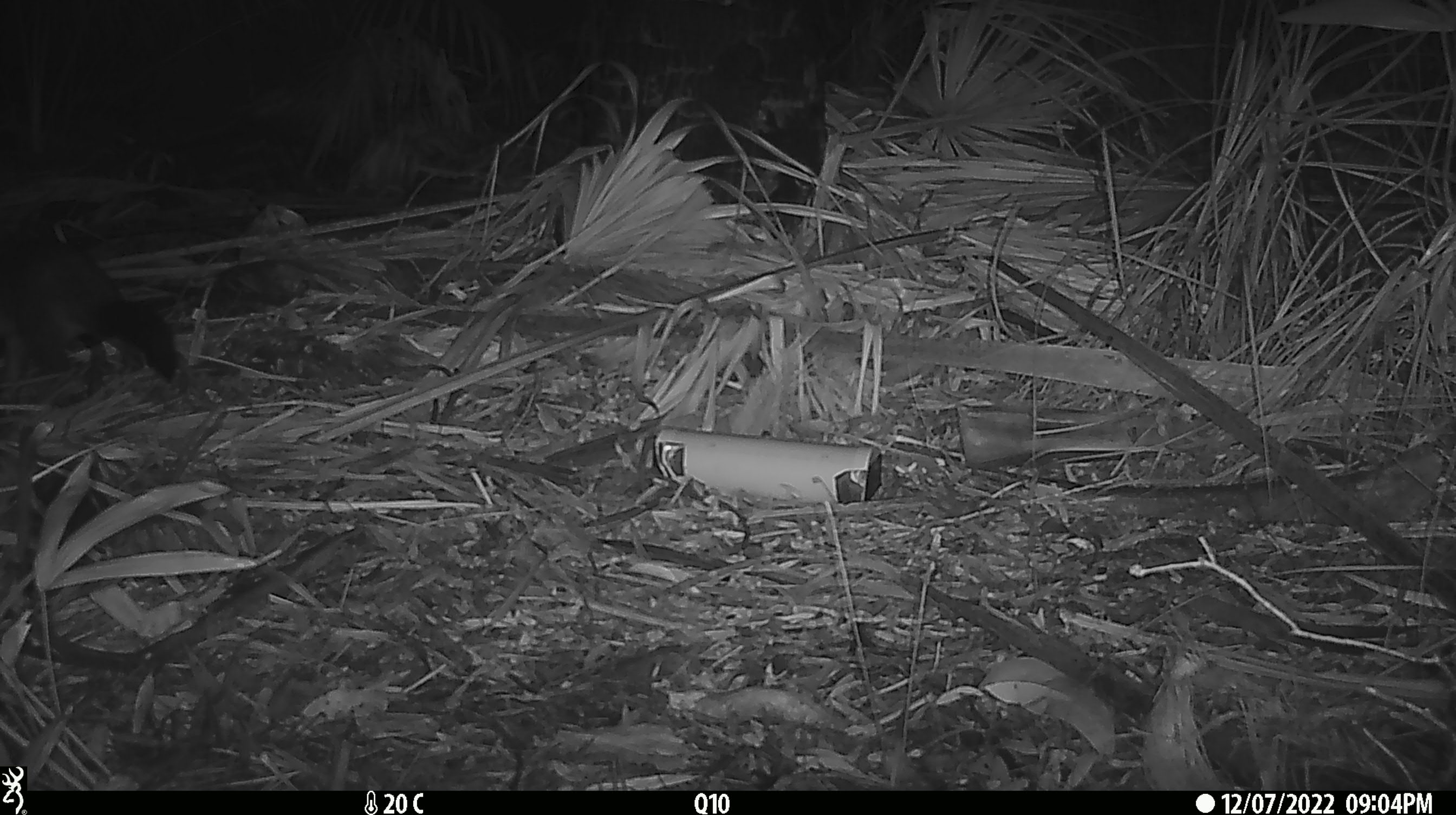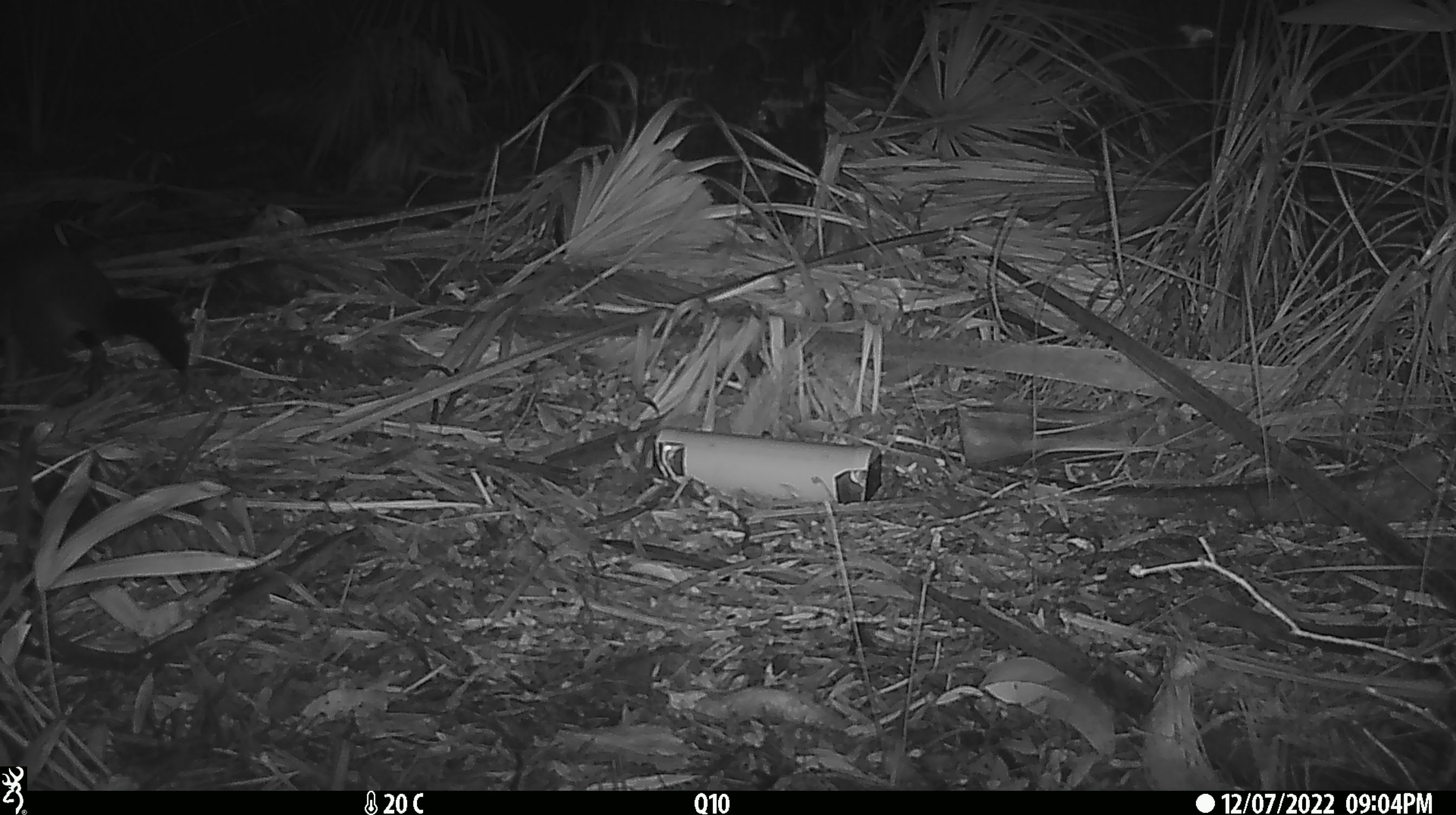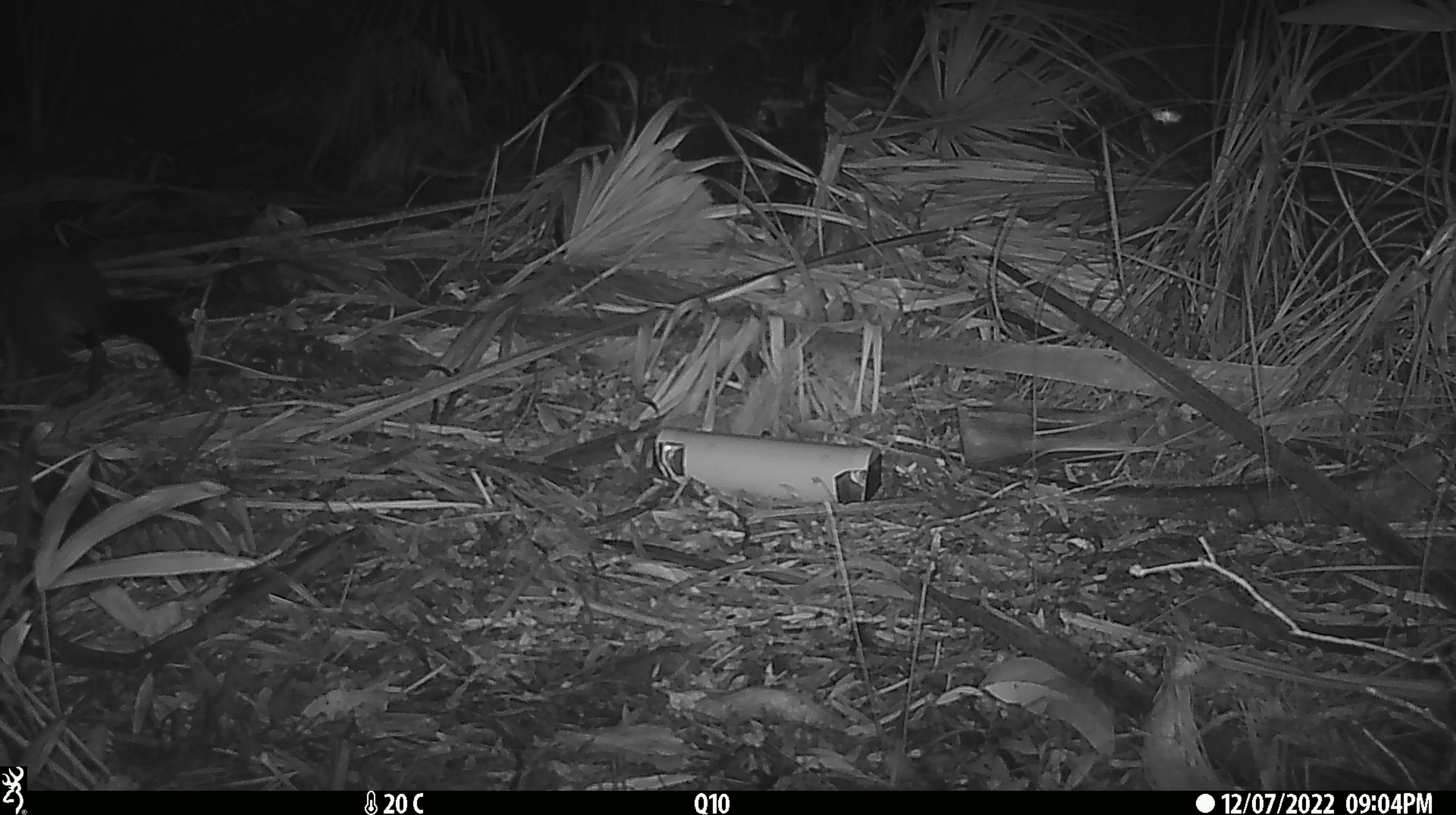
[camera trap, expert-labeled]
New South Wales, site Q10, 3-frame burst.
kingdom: Animalia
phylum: Chordata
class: Mammalia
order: Diprotodontia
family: Phalangeridae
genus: Trichosurus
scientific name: Trichosurus vulpecula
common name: common brushtail possum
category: possum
Possum (common brushtail possum) (Trichosurus vulpecula).